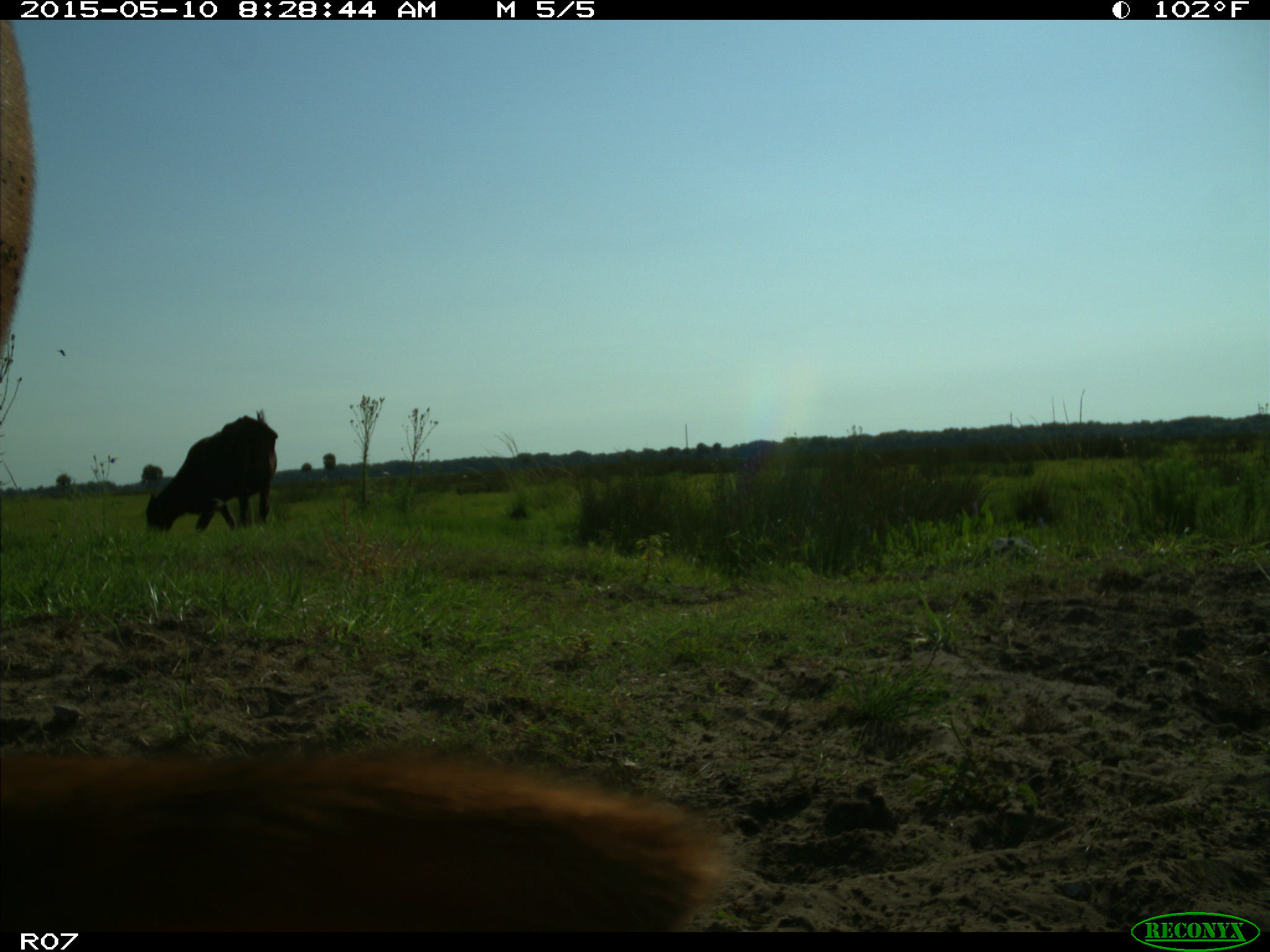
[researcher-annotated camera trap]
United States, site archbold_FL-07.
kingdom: Animalia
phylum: Chordata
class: Mammalia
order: Artiodactyla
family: Bovidae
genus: Bos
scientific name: Bos taurus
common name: domestic cow